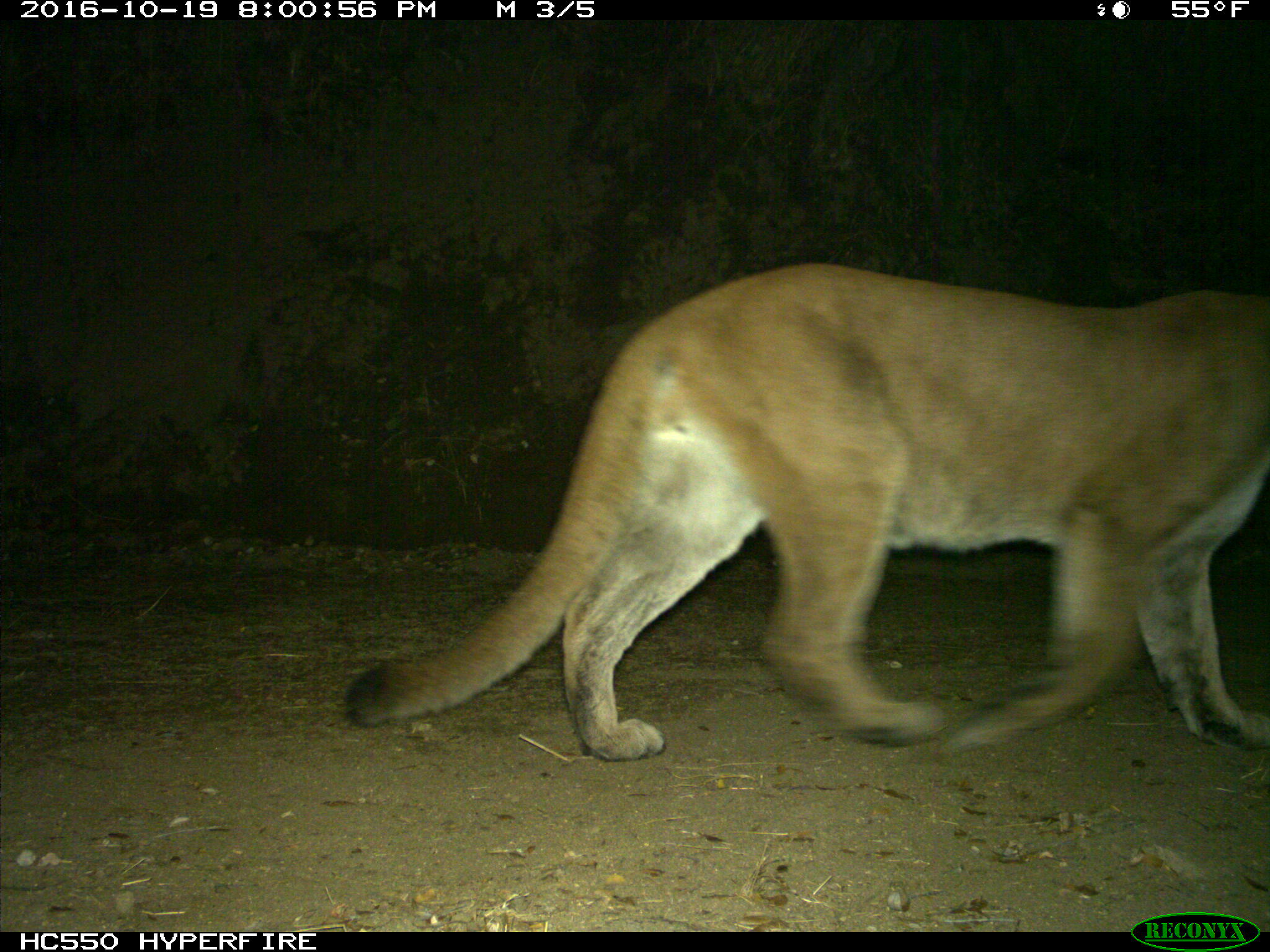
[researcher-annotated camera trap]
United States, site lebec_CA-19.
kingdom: Animalia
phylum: Chordata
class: Mammalia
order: Carnivora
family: Felidae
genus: Puma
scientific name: Puma concolor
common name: mountain lion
Puma concolor (mountain lion).